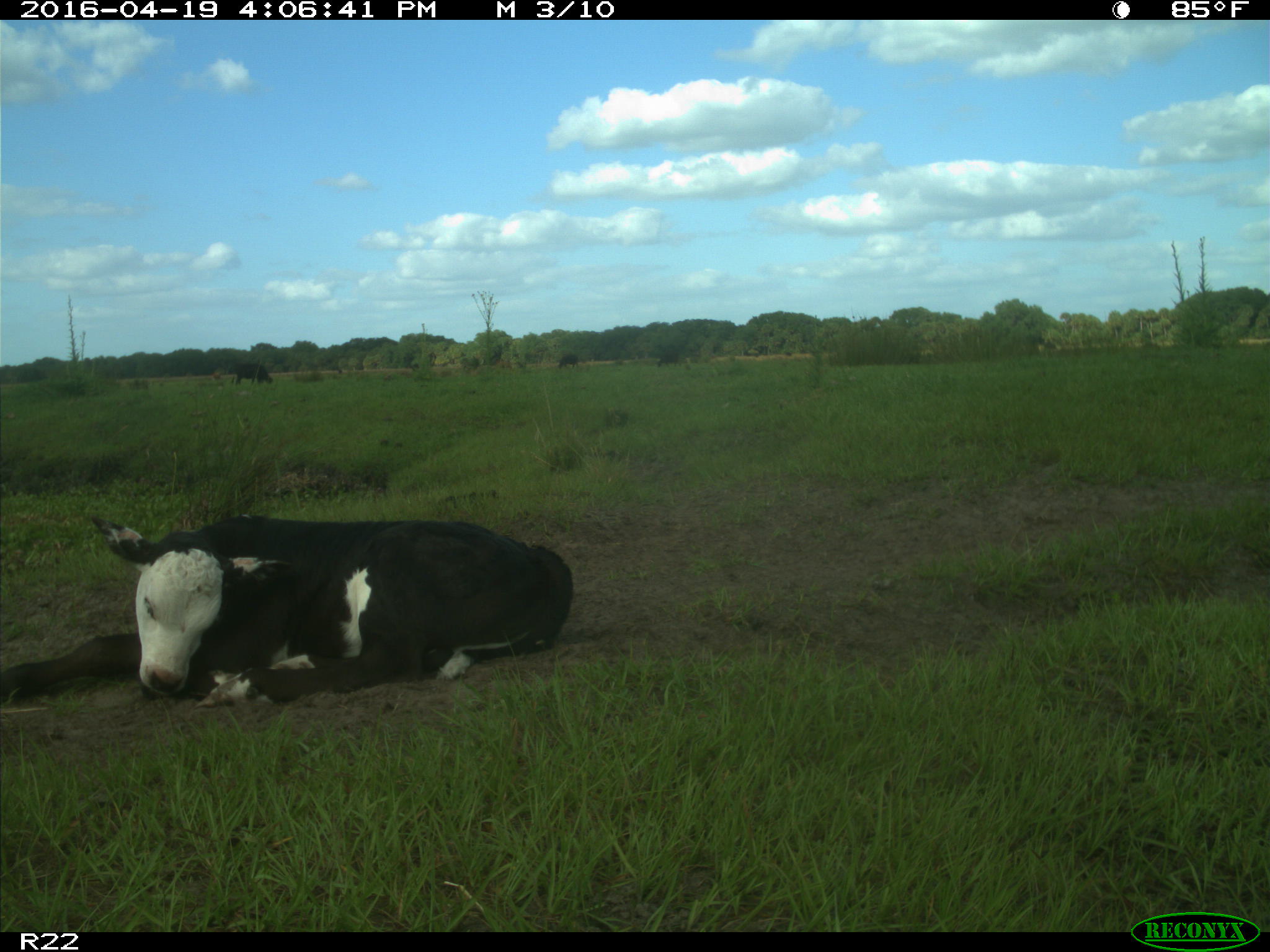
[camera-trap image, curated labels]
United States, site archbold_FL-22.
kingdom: Animalia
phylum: Chordata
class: Mammalia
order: Artiodactyla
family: Bovidae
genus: Bos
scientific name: Bos taurus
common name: domestic cow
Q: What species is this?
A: Bos taurus (domestic cow).